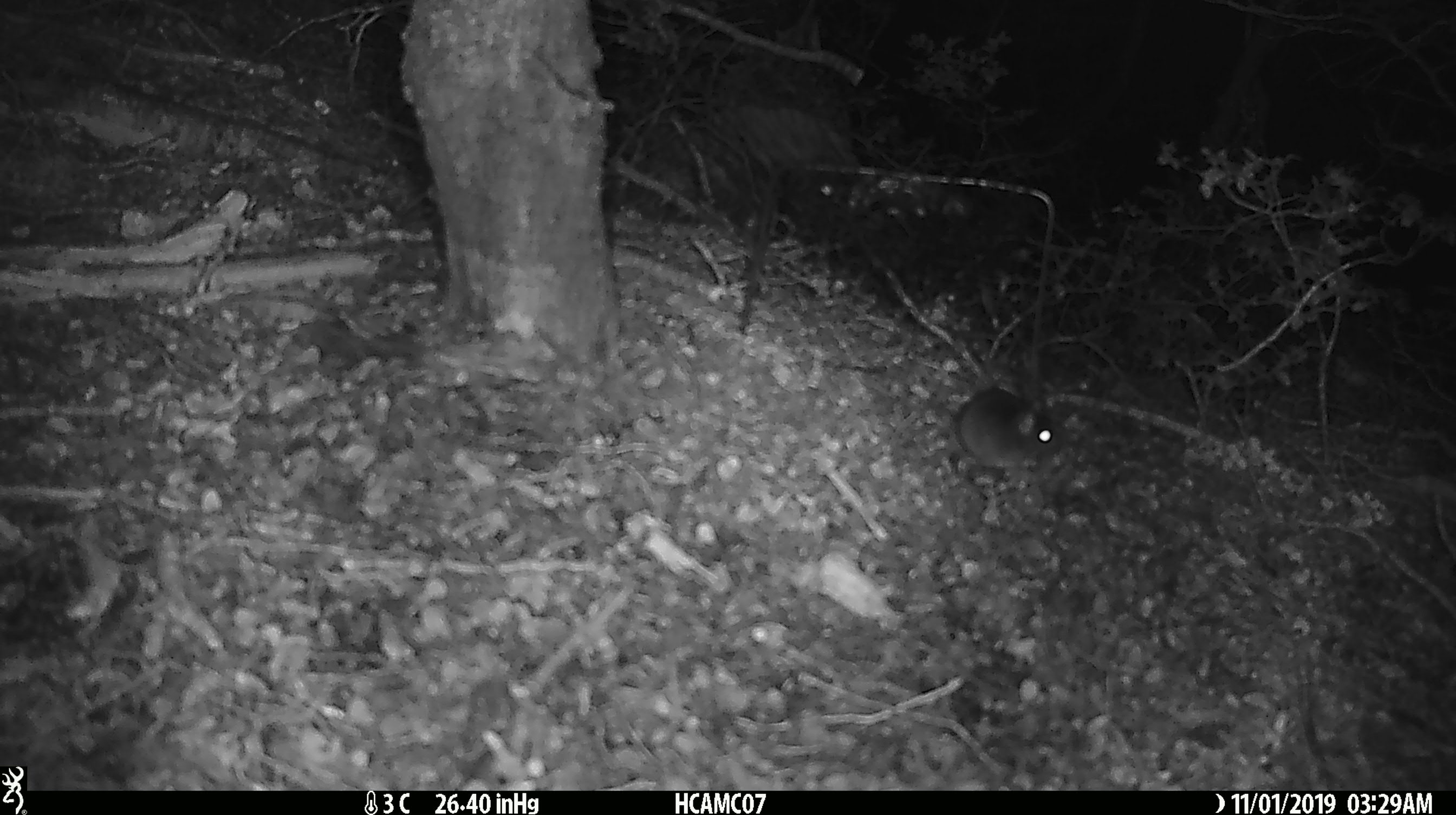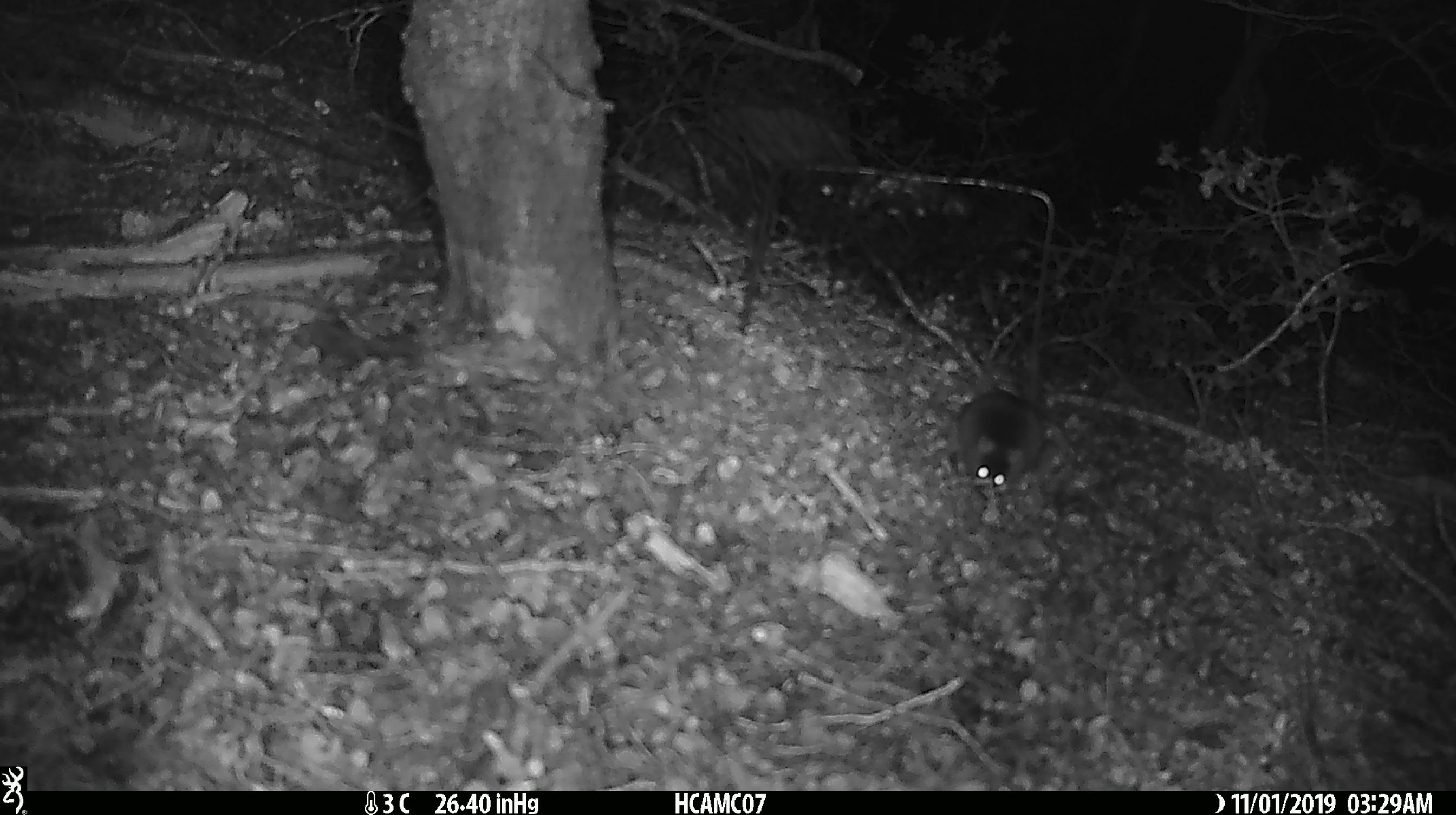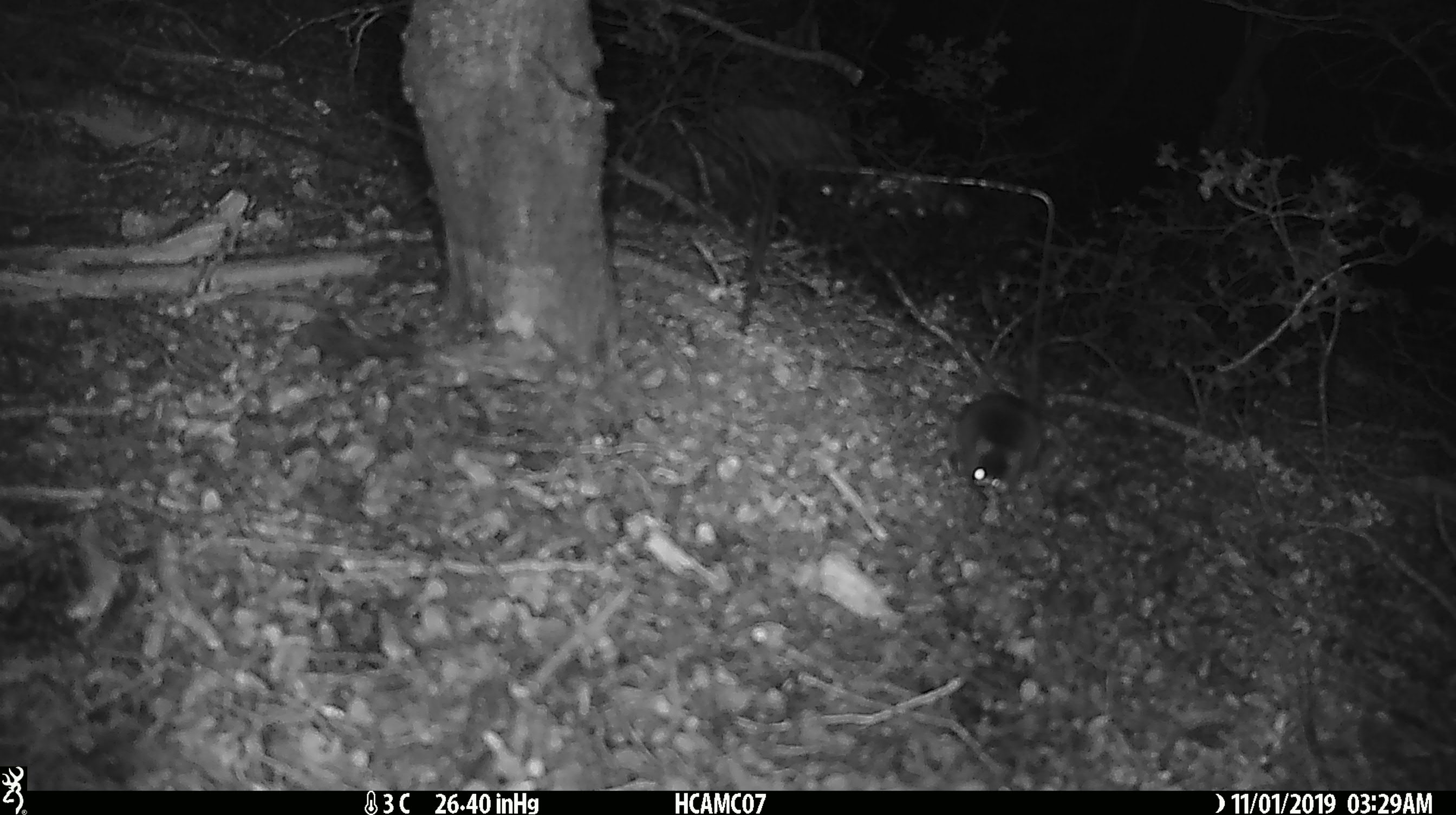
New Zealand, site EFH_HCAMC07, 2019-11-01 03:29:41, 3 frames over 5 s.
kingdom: Animalia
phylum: Chordata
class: Mammalia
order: Rodentia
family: Muridae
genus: Mus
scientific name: Mus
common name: mouse